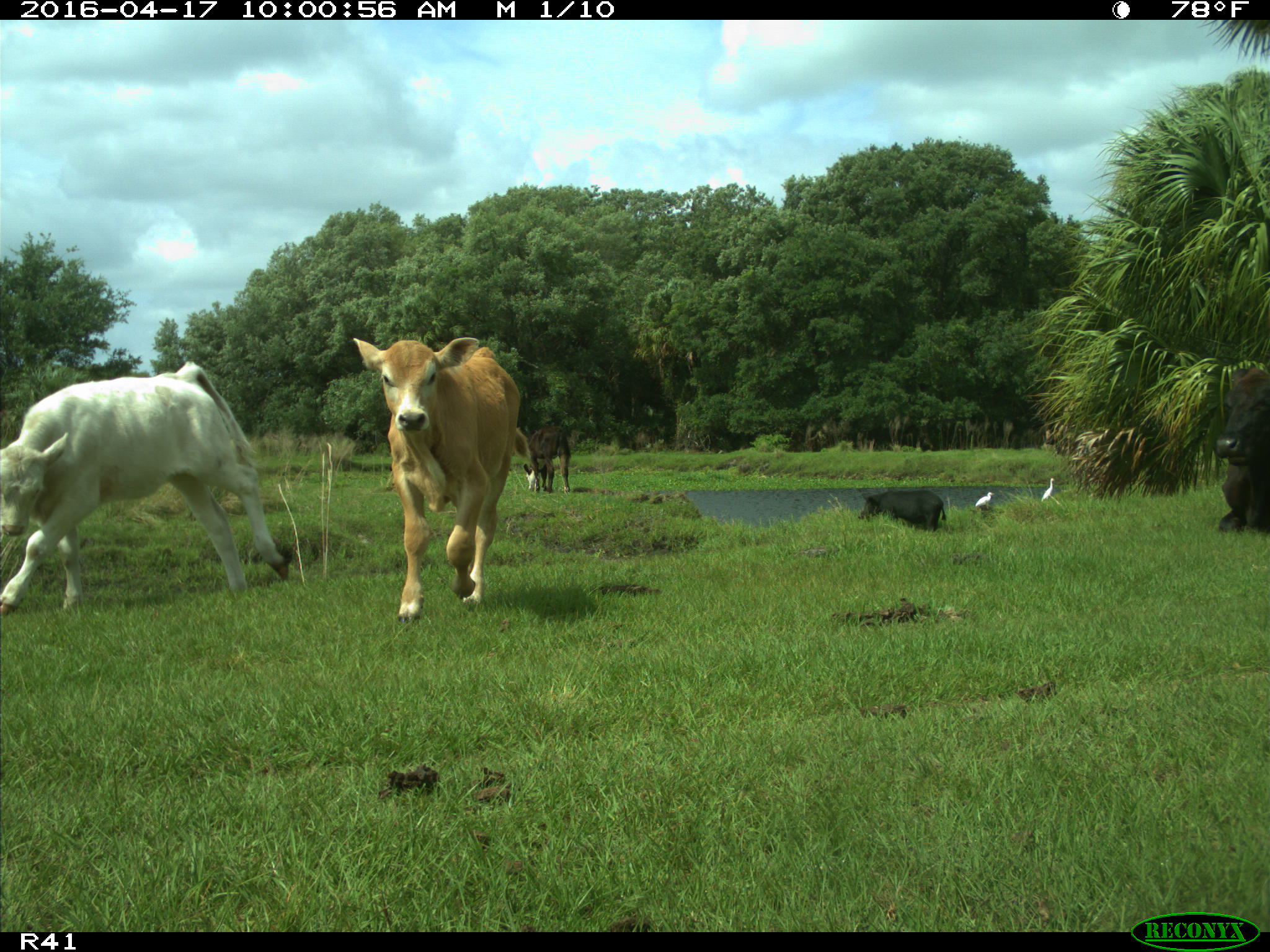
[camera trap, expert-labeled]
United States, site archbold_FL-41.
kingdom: Animalia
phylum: Chordata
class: Mammalia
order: Artiodactyla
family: Bovidae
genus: Bos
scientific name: Bos taurus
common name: domestic cow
Bos taurus (domestic cow).